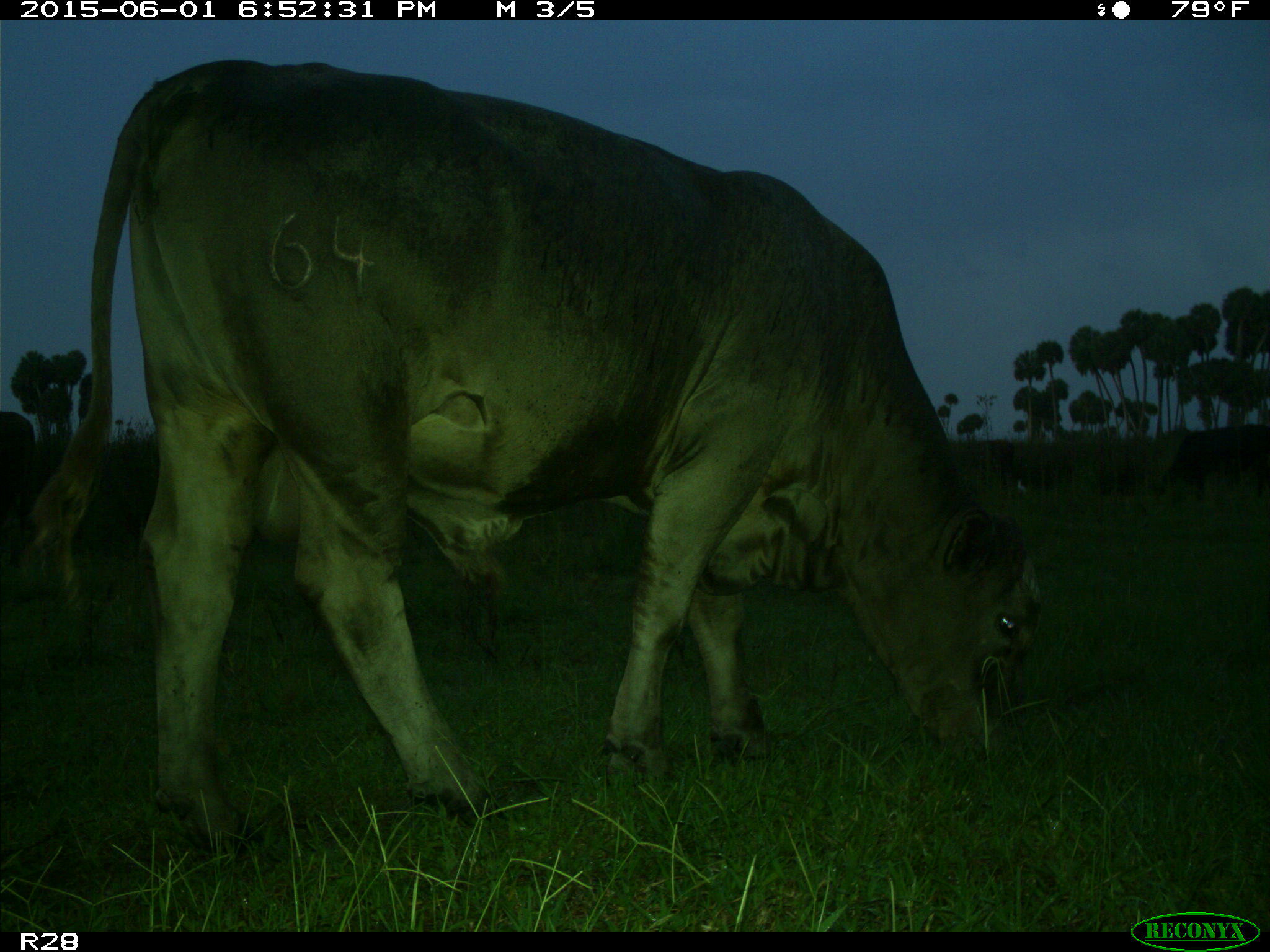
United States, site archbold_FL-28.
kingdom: Animalia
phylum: Chordata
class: Mammalia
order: Artiodactyla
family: Bovidae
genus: Bos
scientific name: Bos taurus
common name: domestic cow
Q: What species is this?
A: Bos taurus (domestic cow).